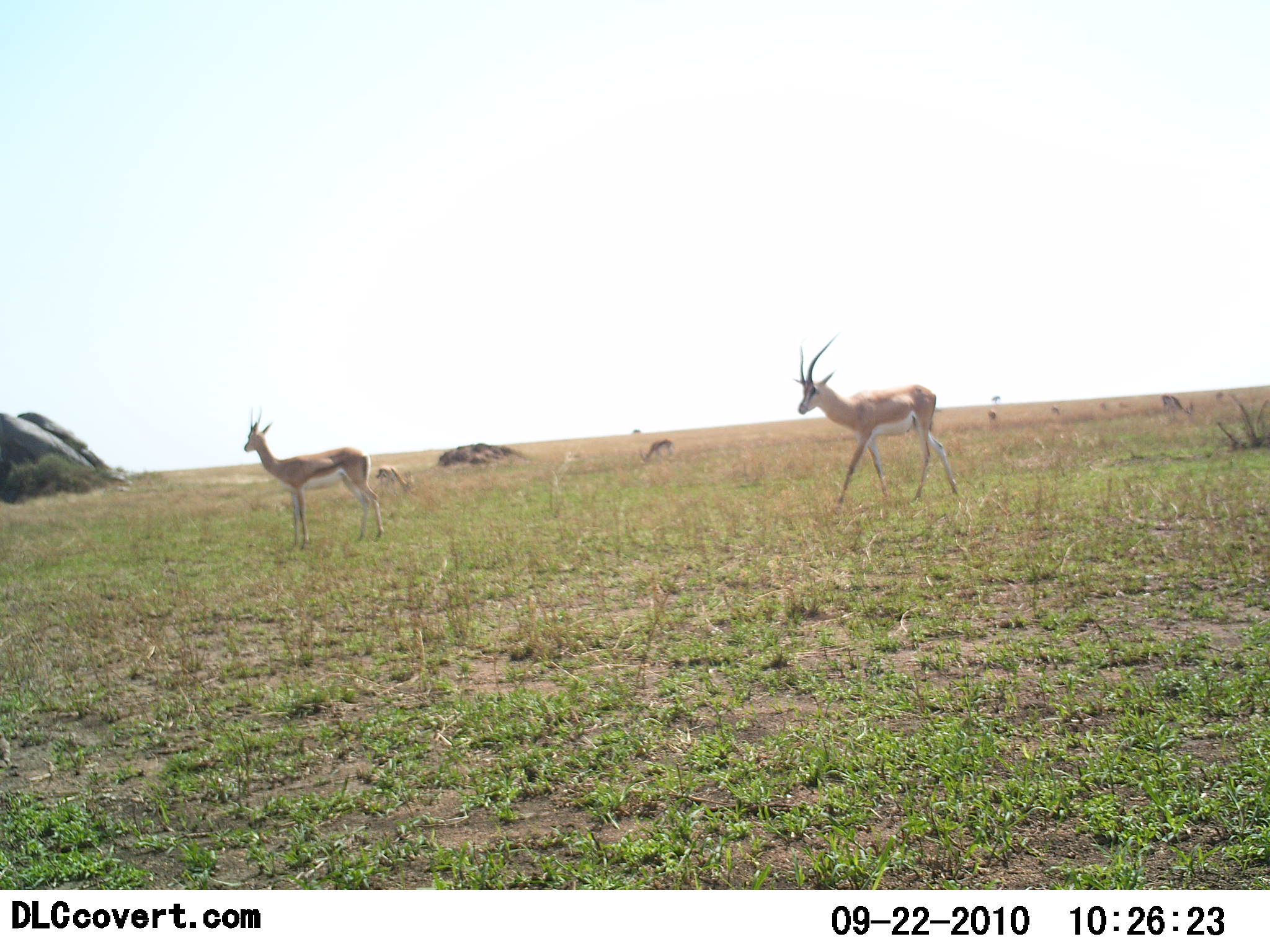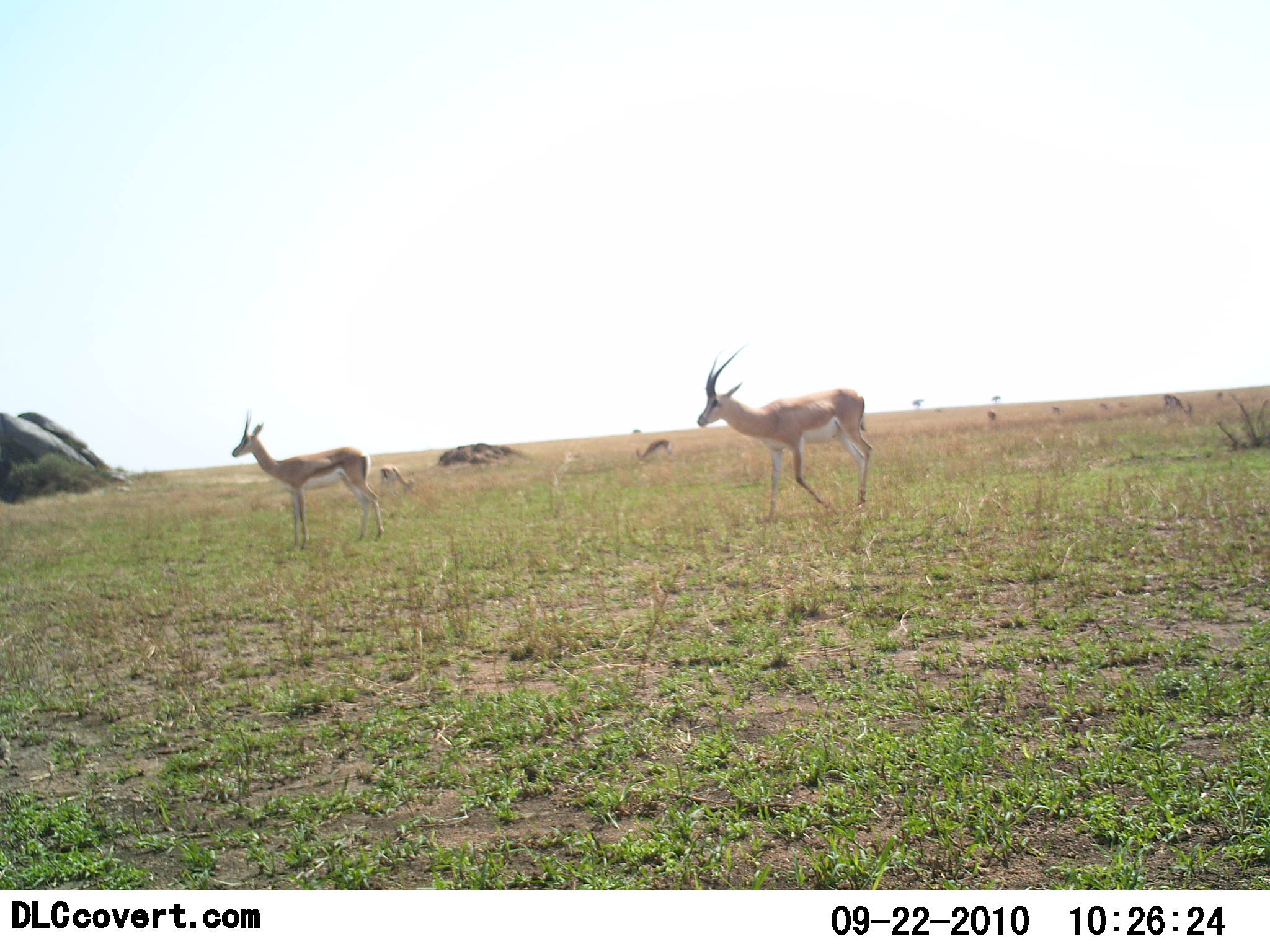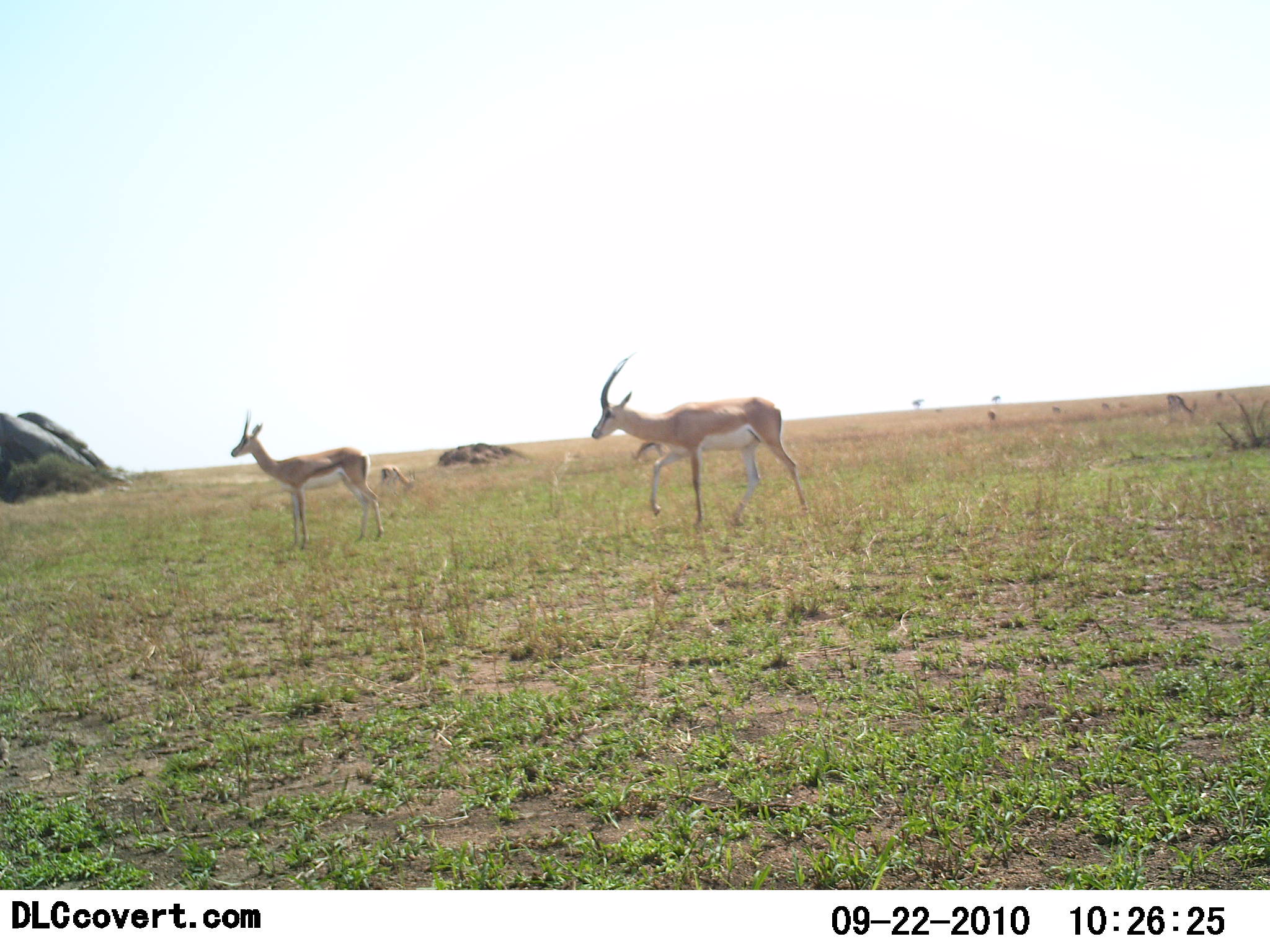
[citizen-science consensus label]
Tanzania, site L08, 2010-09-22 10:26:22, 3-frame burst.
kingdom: Animalia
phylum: Chordata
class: Mammalia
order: Artiodactyla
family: Bovidae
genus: Nanger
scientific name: Nanger granti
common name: grant's gazelle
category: gazellegrants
Gazellegrants (grant's gazelle) (Nanger granti), count 5. Behavior (volunteer vote fractions): standing 50%, resting 0%, moving 95%, interacting 0%. Young present (vote fraction): 0%. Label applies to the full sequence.